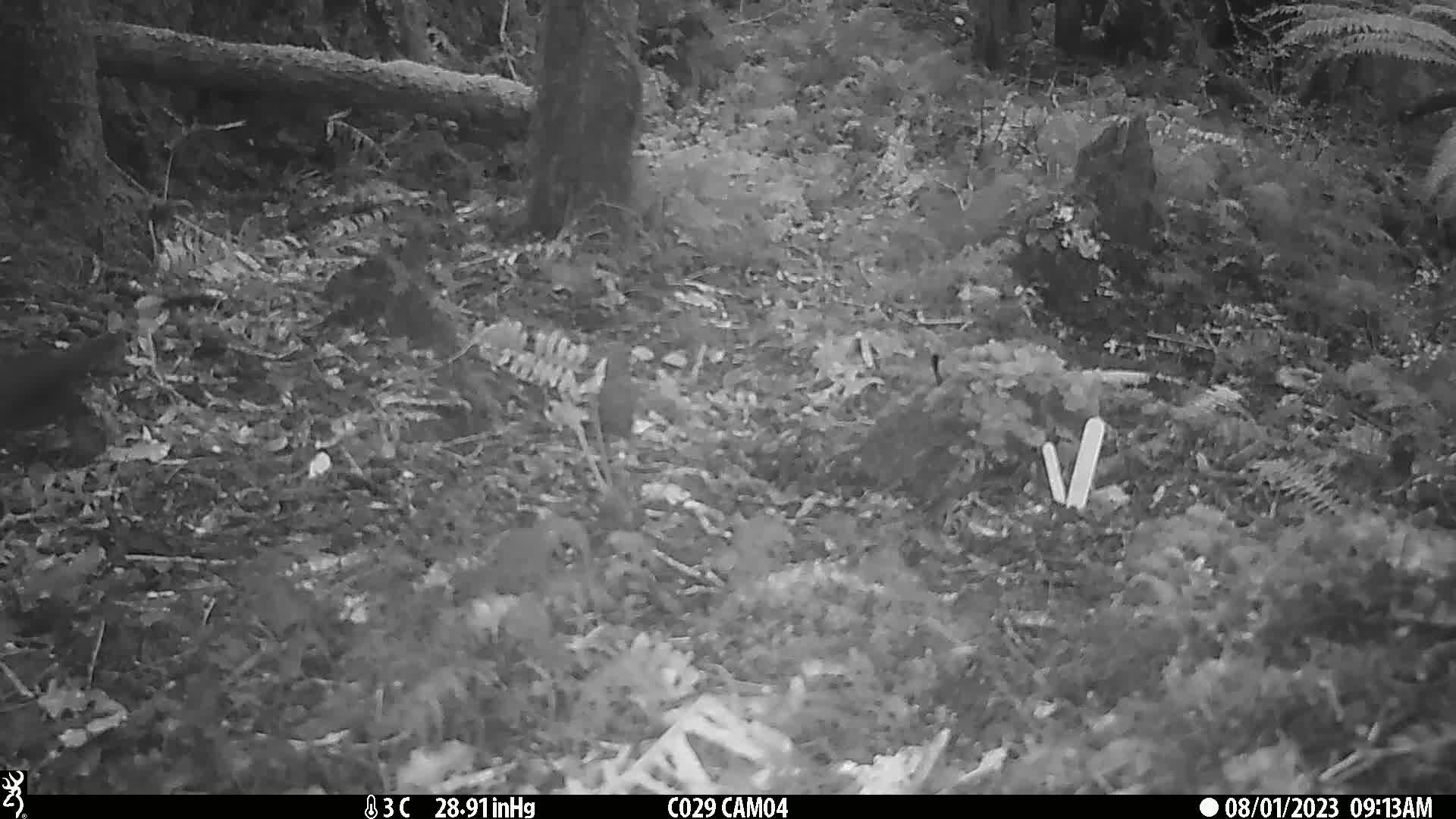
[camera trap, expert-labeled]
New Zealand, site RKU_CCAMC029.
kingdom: Animalia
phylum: Chordata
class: Aves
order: Passeriformes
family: Turdidae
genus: Turdus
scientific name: Turdus merula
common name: eurasian blackbird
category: blackbird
Blackbird (eurasian blackbird) (Turdus merula).